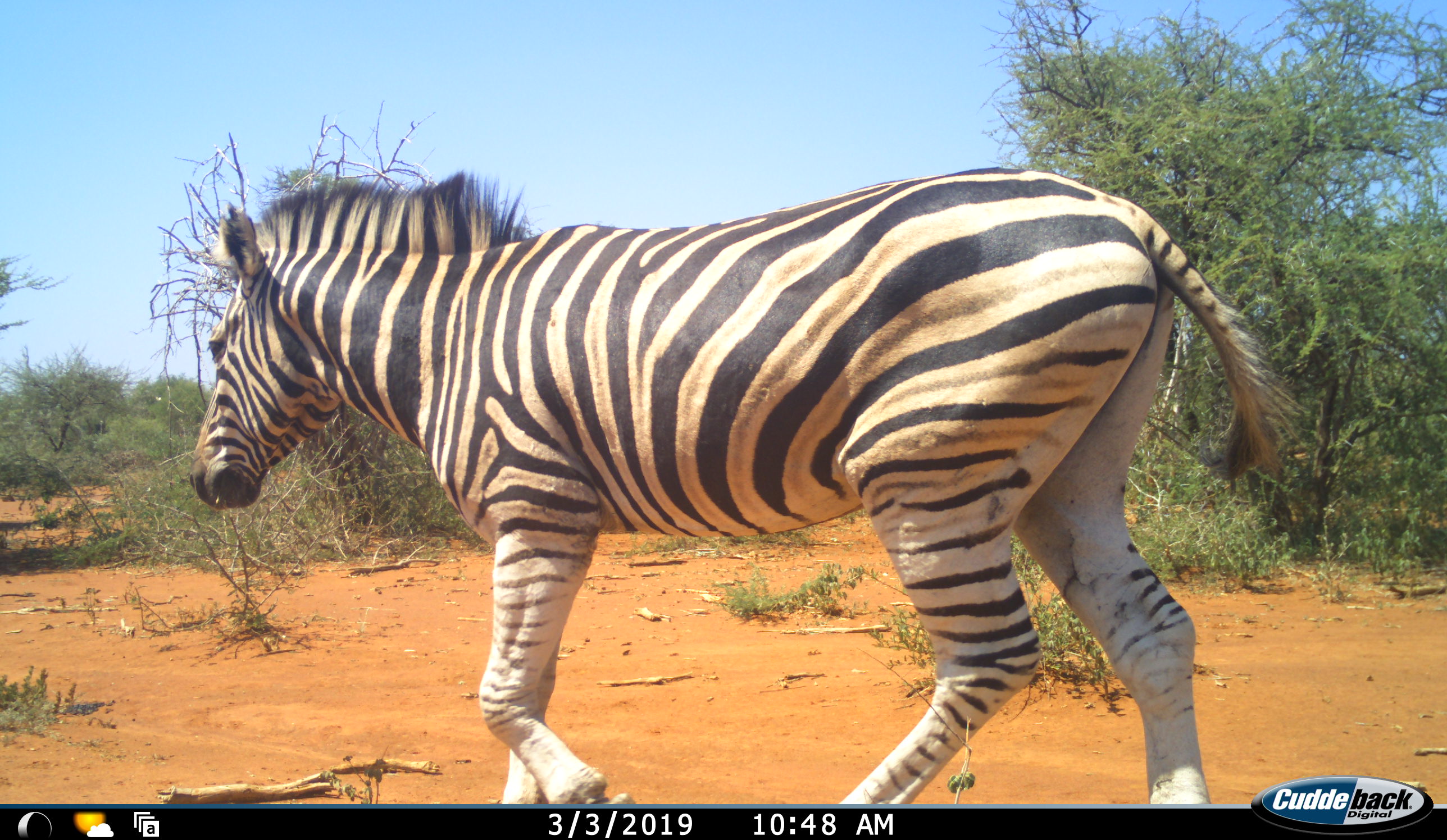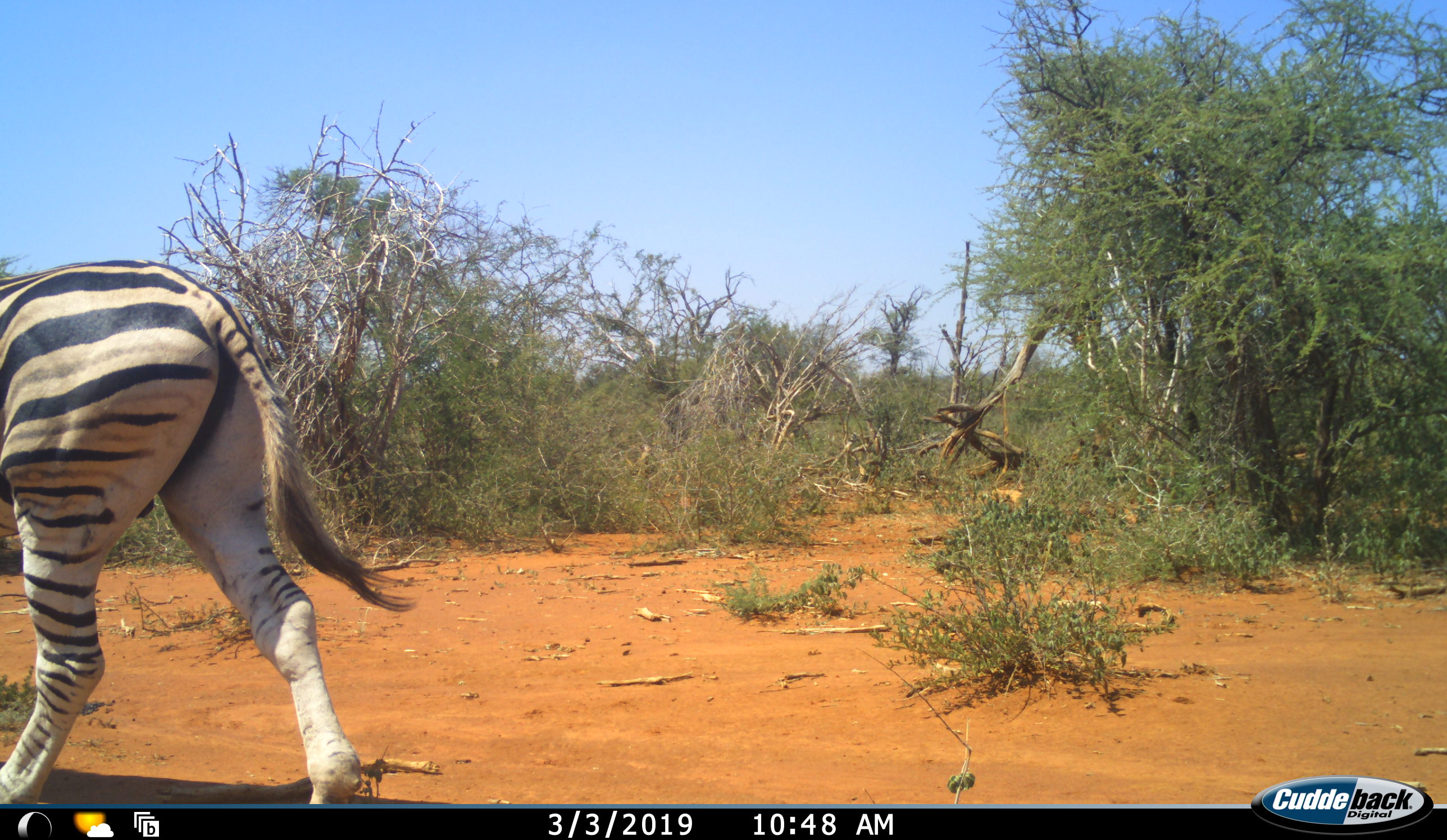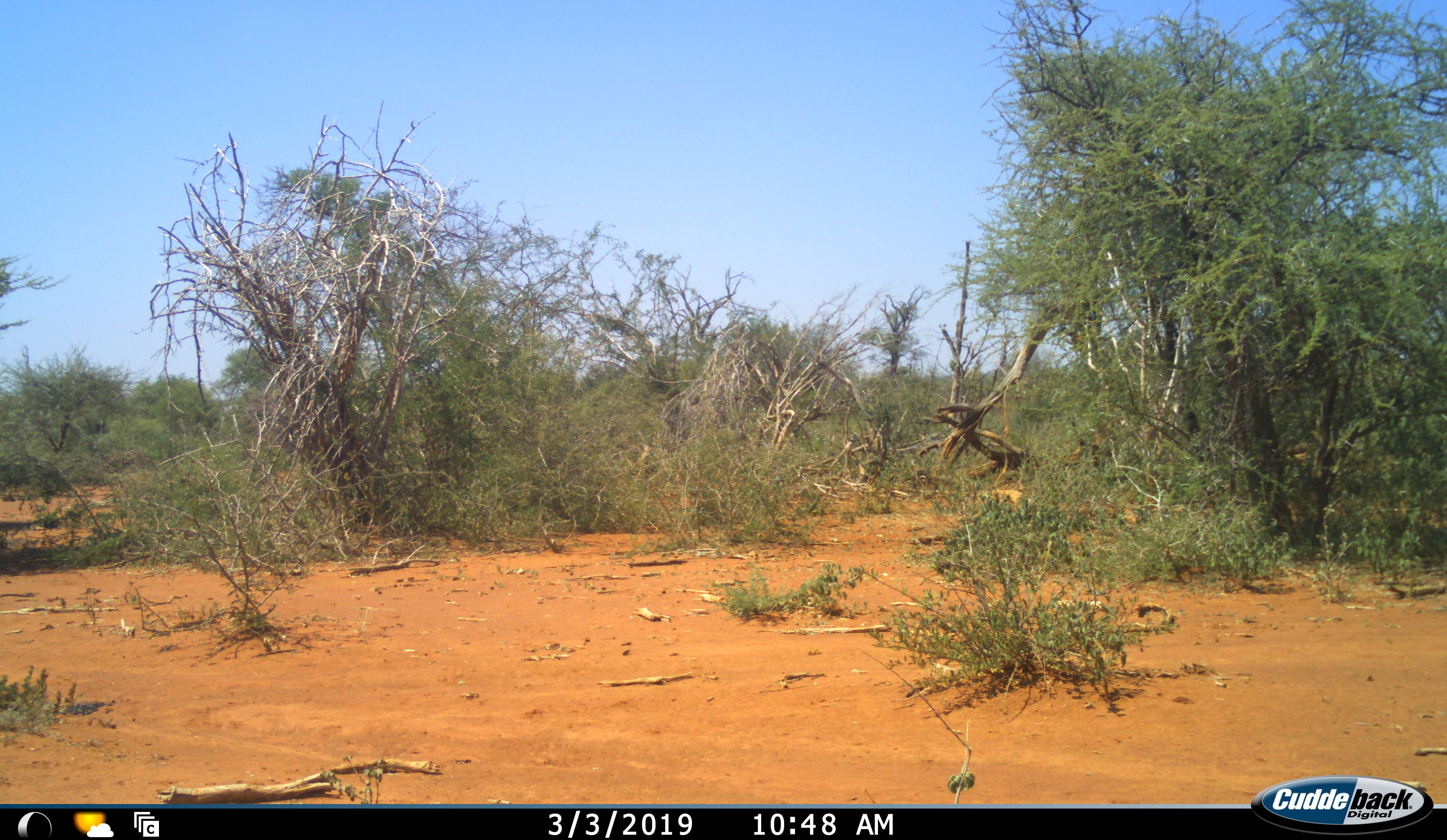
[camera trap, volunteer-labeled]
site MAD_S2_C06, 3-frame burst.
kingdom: Animalia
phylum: Chordata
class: Mammalia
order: Perissodactyla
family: Equidae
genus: Equus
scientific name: Equus quagga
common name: plains zebra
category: zebraplains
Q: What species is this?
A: Zebraplains (plains zebra) (Equus quagga).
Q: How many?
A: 1.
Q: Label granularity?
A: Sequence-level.